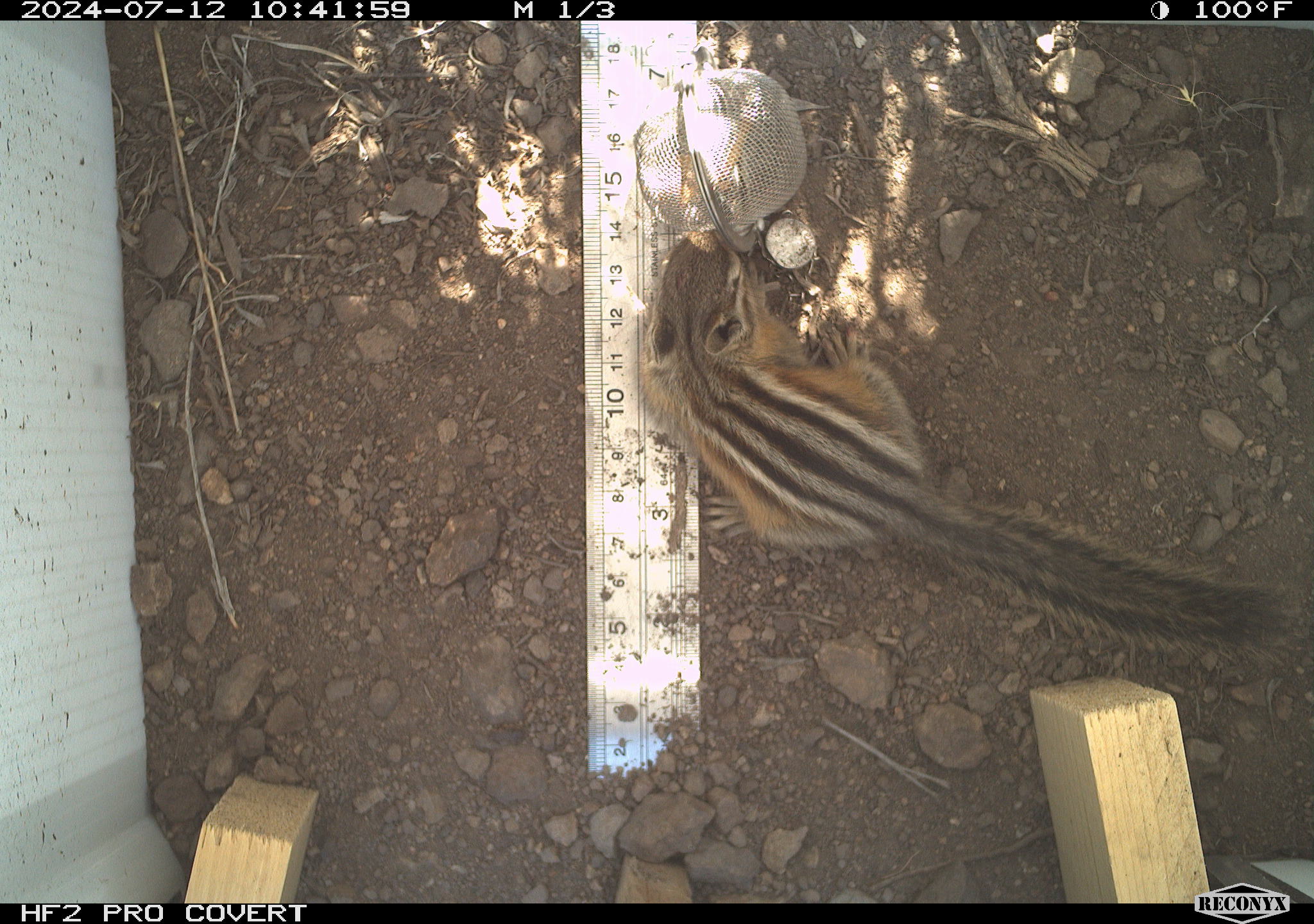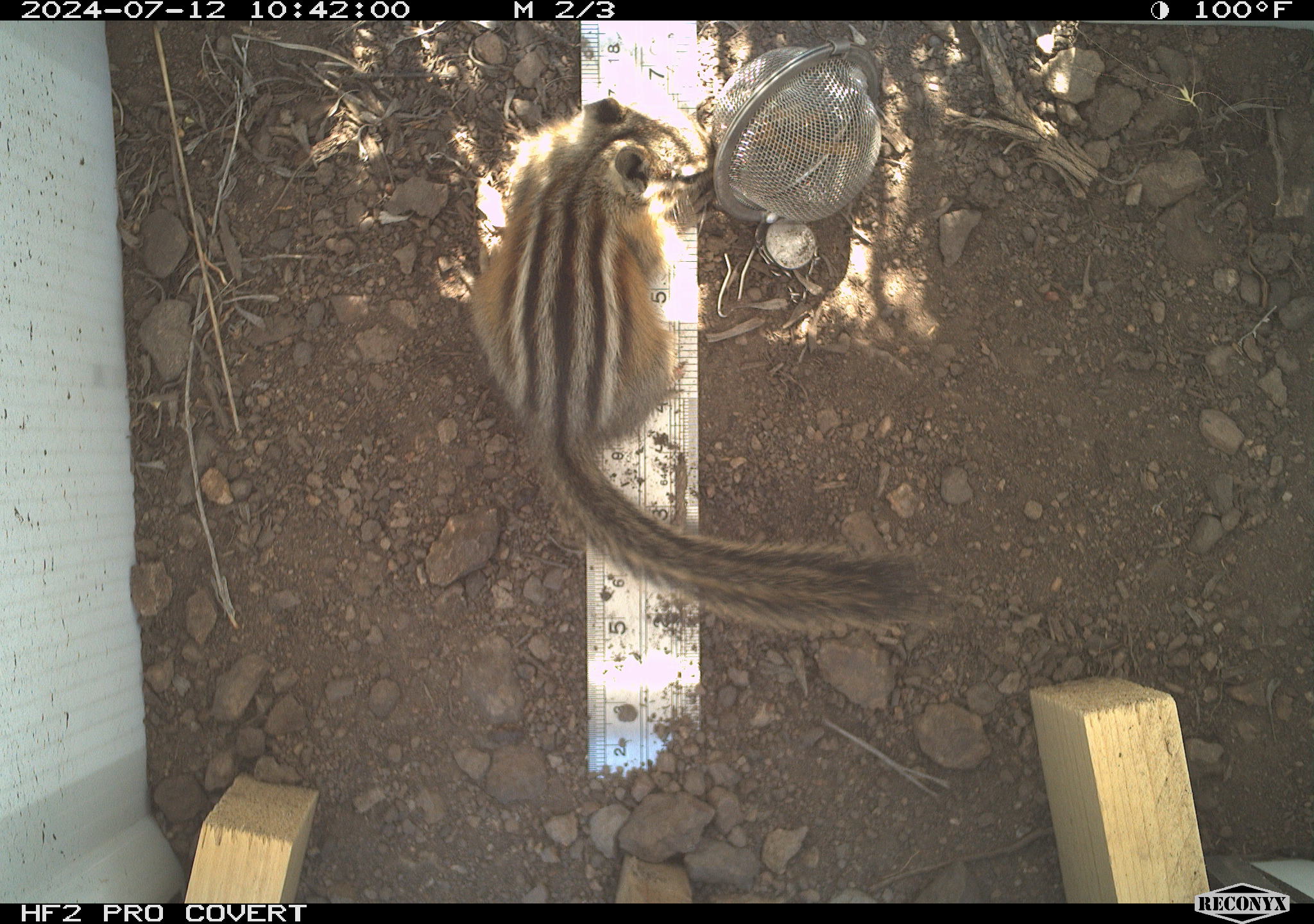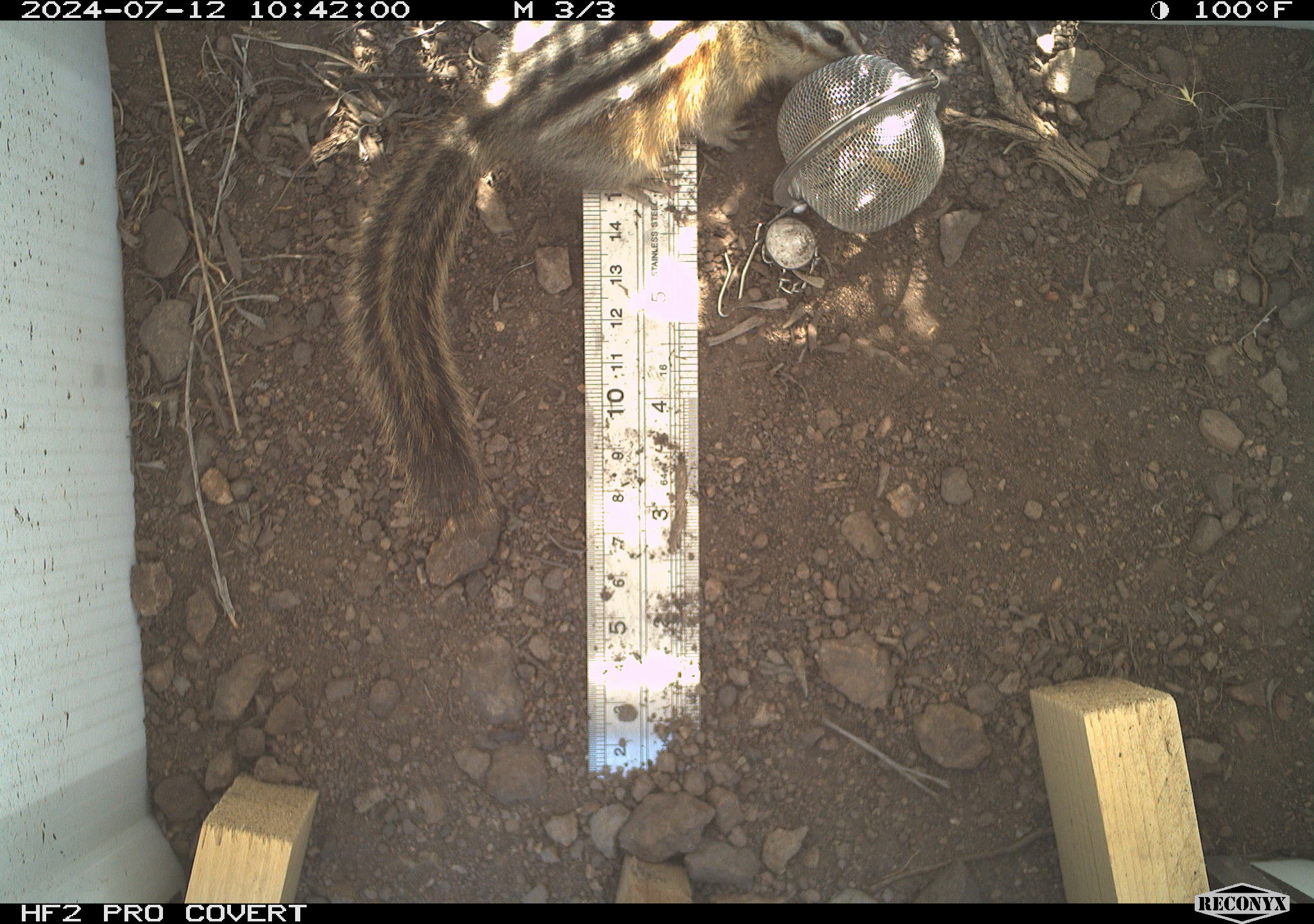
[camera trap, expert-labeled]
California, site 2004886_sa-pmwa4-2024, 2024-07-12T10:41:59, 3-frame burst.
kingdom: Animalia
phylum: Chordata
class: Mammalia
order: Rodentia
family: Sciuridae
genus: Neotamias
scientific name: Neotamias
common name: western chipmunks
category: neotamias species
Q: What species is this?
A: Neotamias species (western chipmunks) (Neotamias).